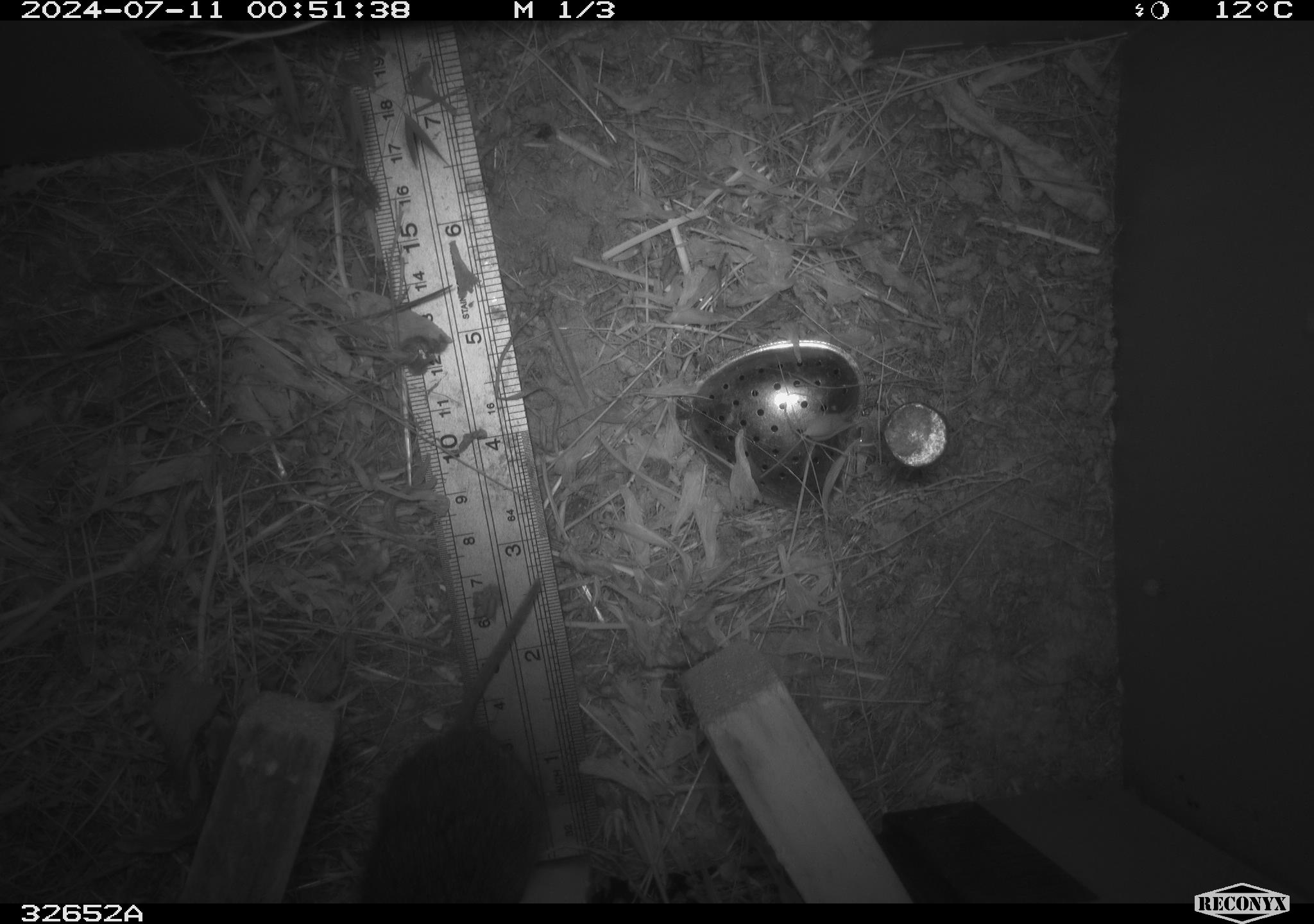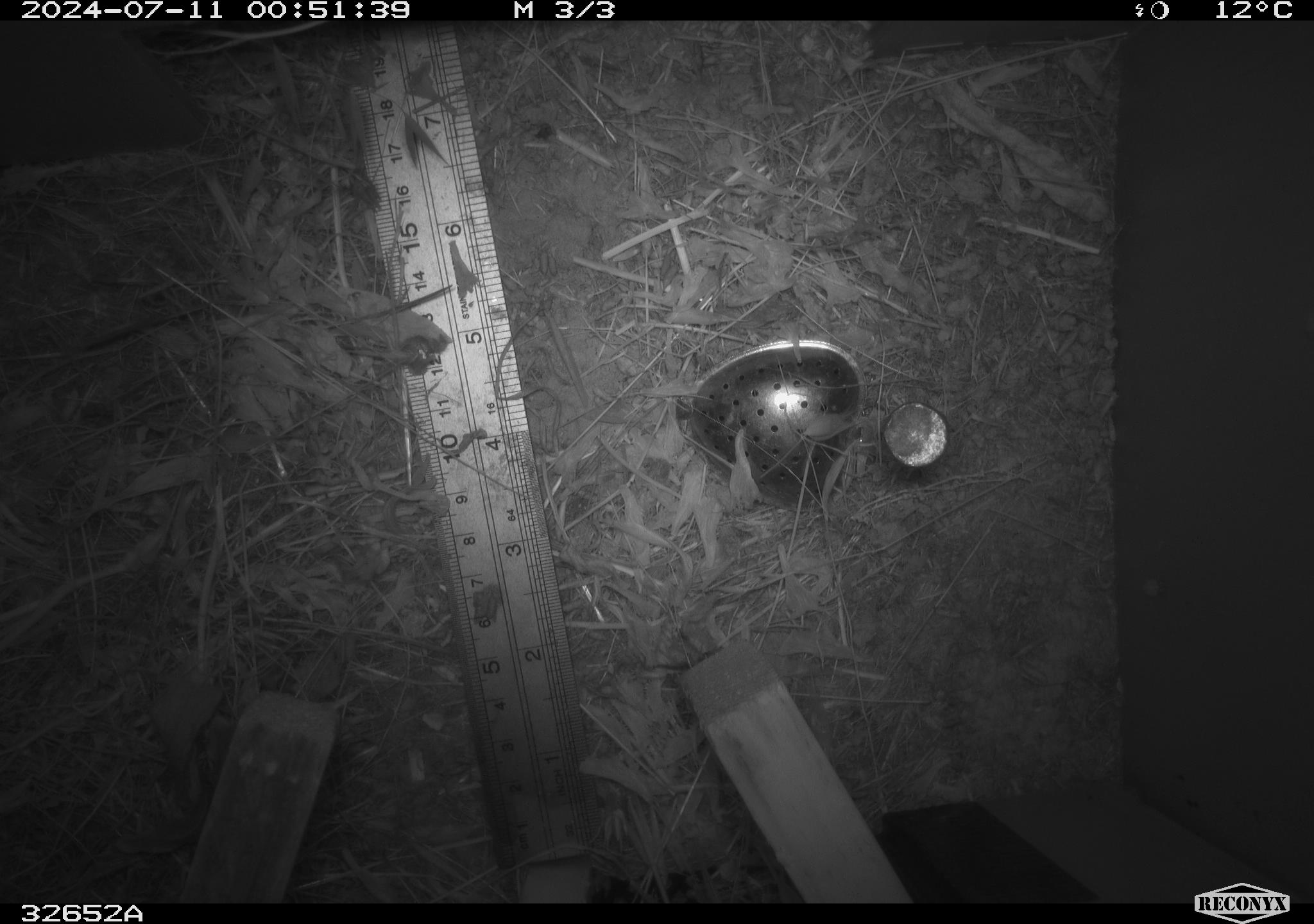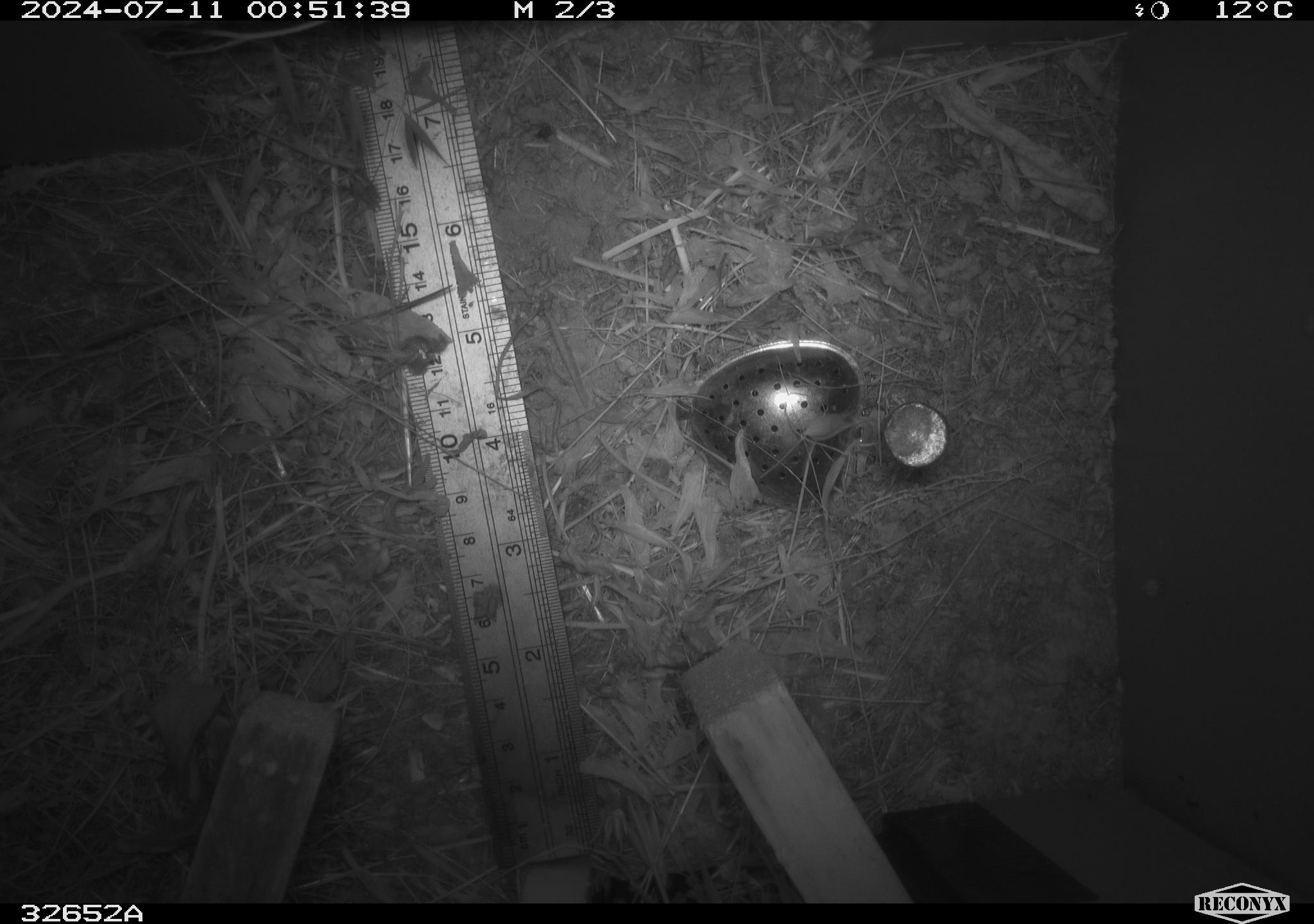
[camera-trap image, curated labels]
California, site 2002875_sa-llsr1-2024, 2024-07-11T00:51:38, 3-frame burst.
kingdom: Animalia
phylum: Chordata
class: Mammalia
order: Rodentia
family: Cricetidae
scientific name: Arvicolinae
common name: voles, lemmings, and muskrats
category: arvicolinae subfamily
Arvicolinae subfamily (voles, lemmings, and muskrats) (Arvicolinae).